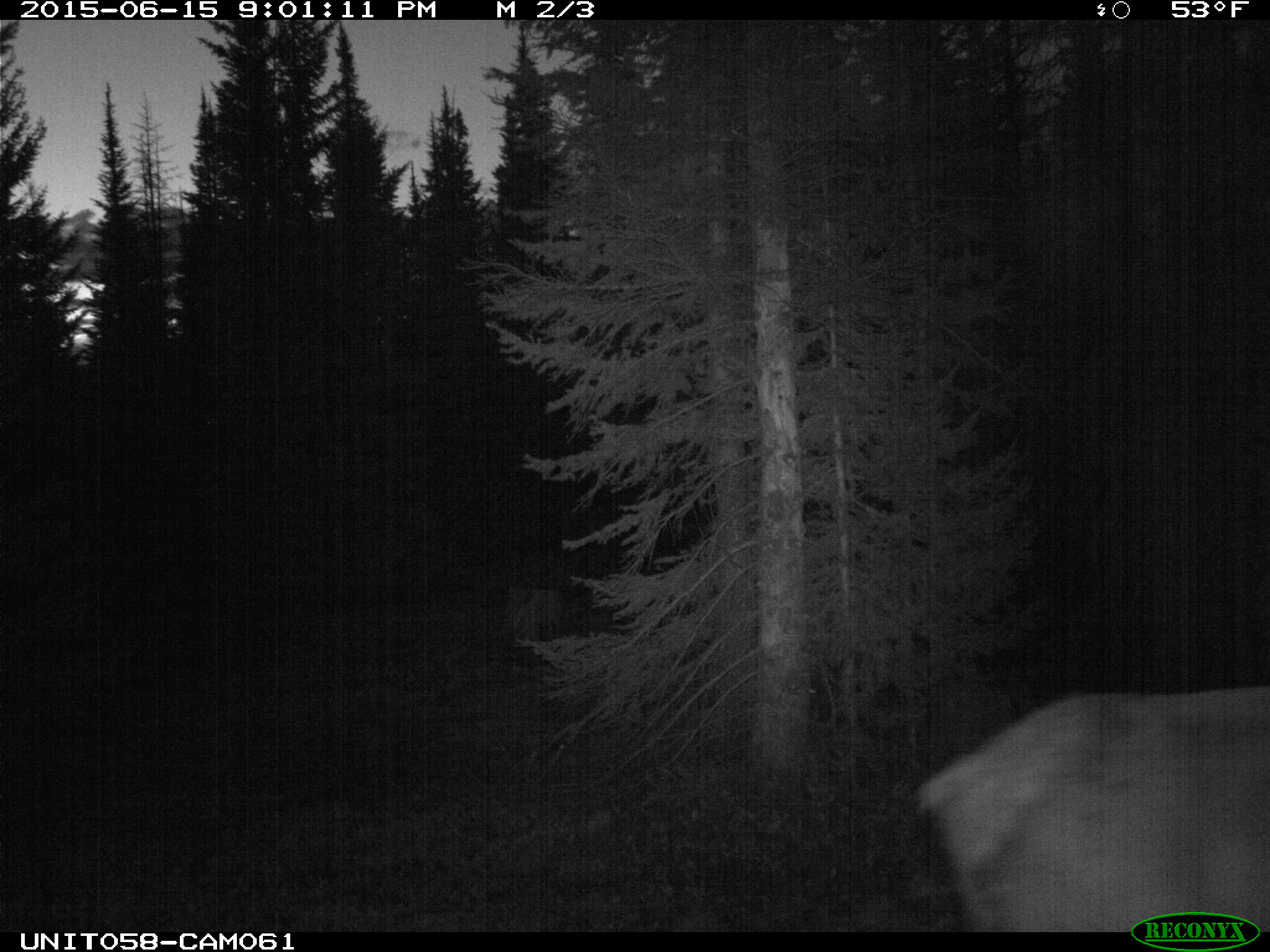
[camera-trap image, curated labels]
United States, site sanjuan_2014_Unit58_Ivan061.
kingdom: Animalia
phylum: Chordata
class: Mammalia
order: Artiodactyla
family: Cervidae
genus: Cervus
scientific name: Cervus elaphus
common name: red deer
Cervus elaphus (red deer).